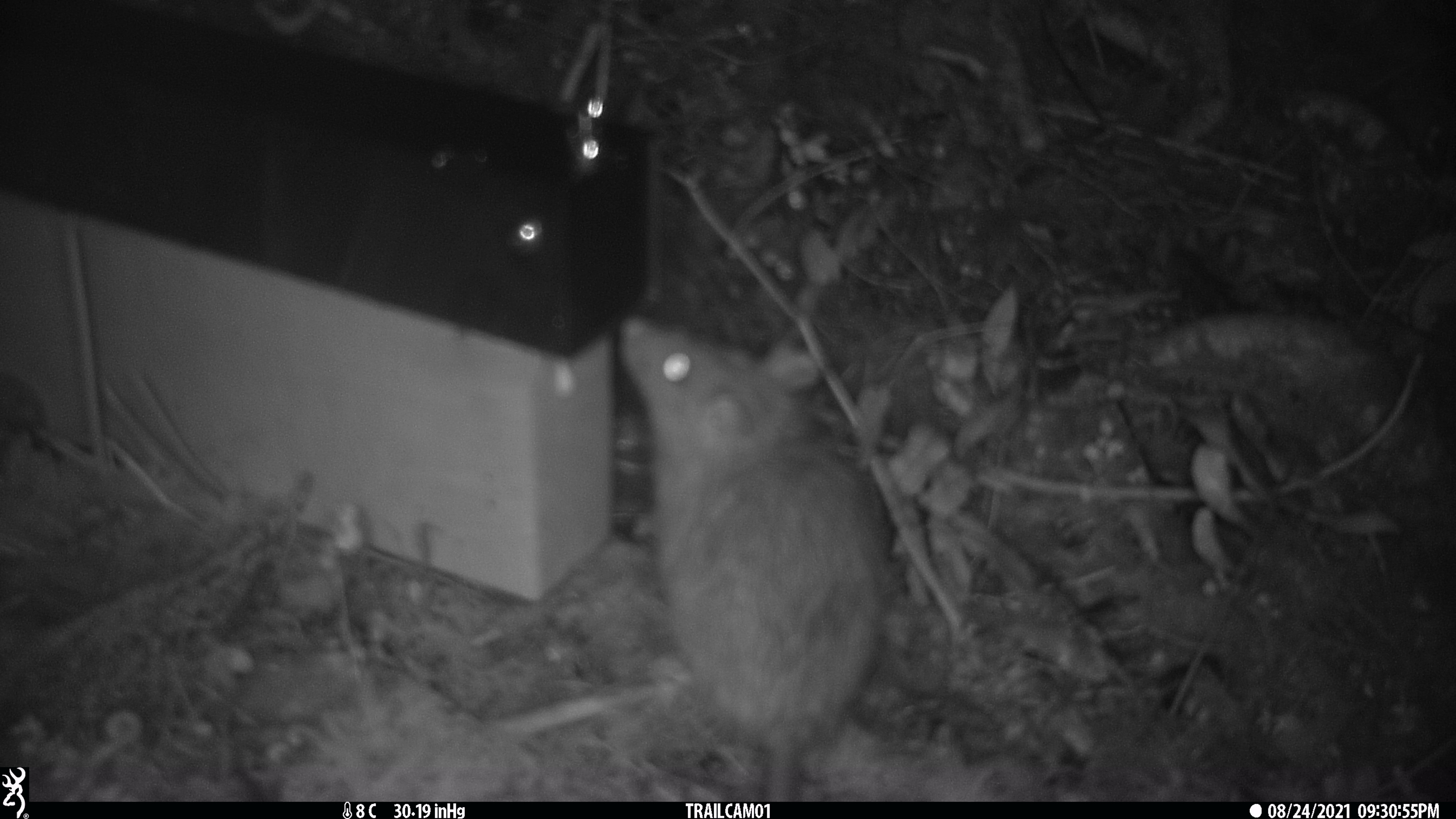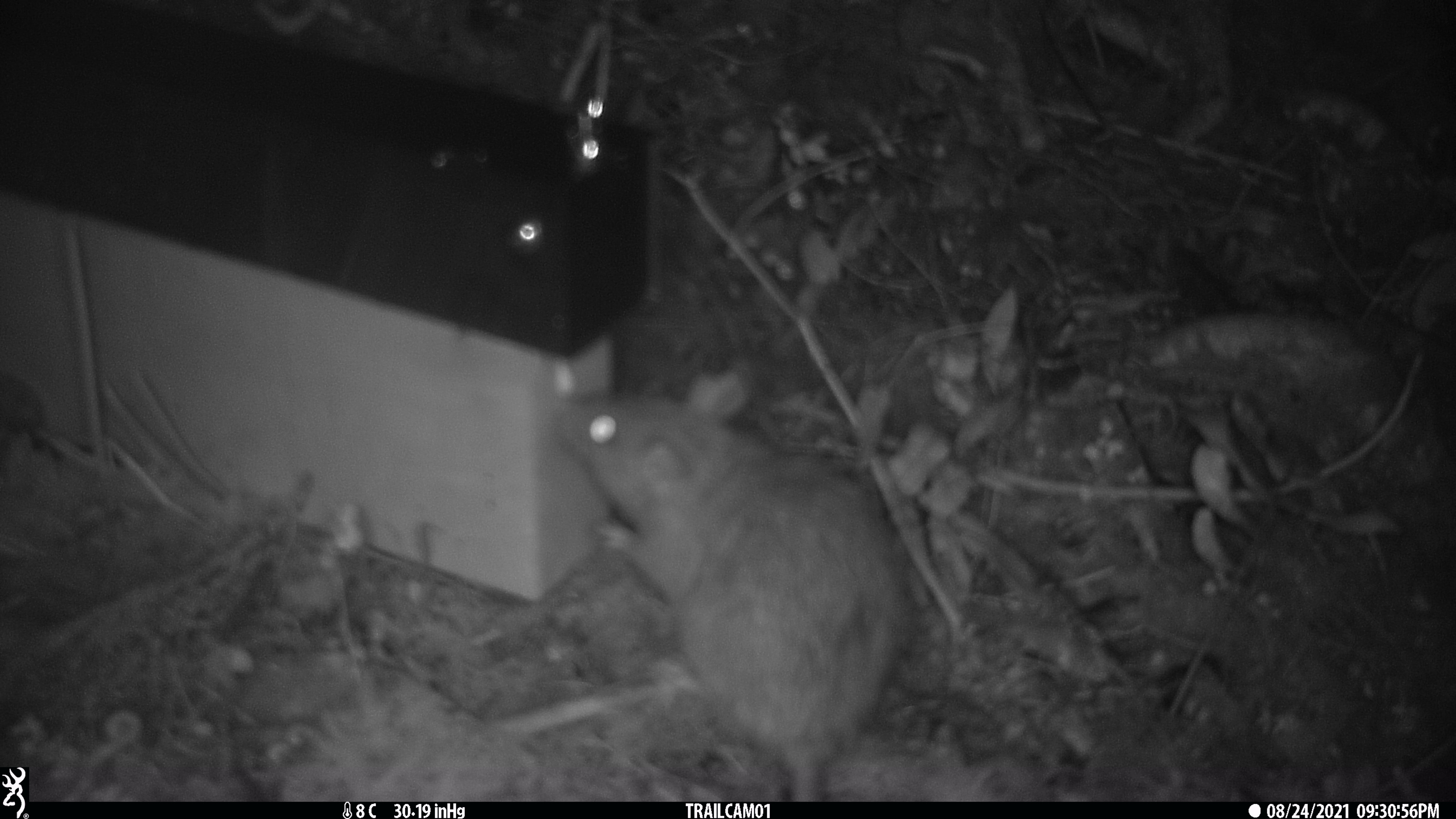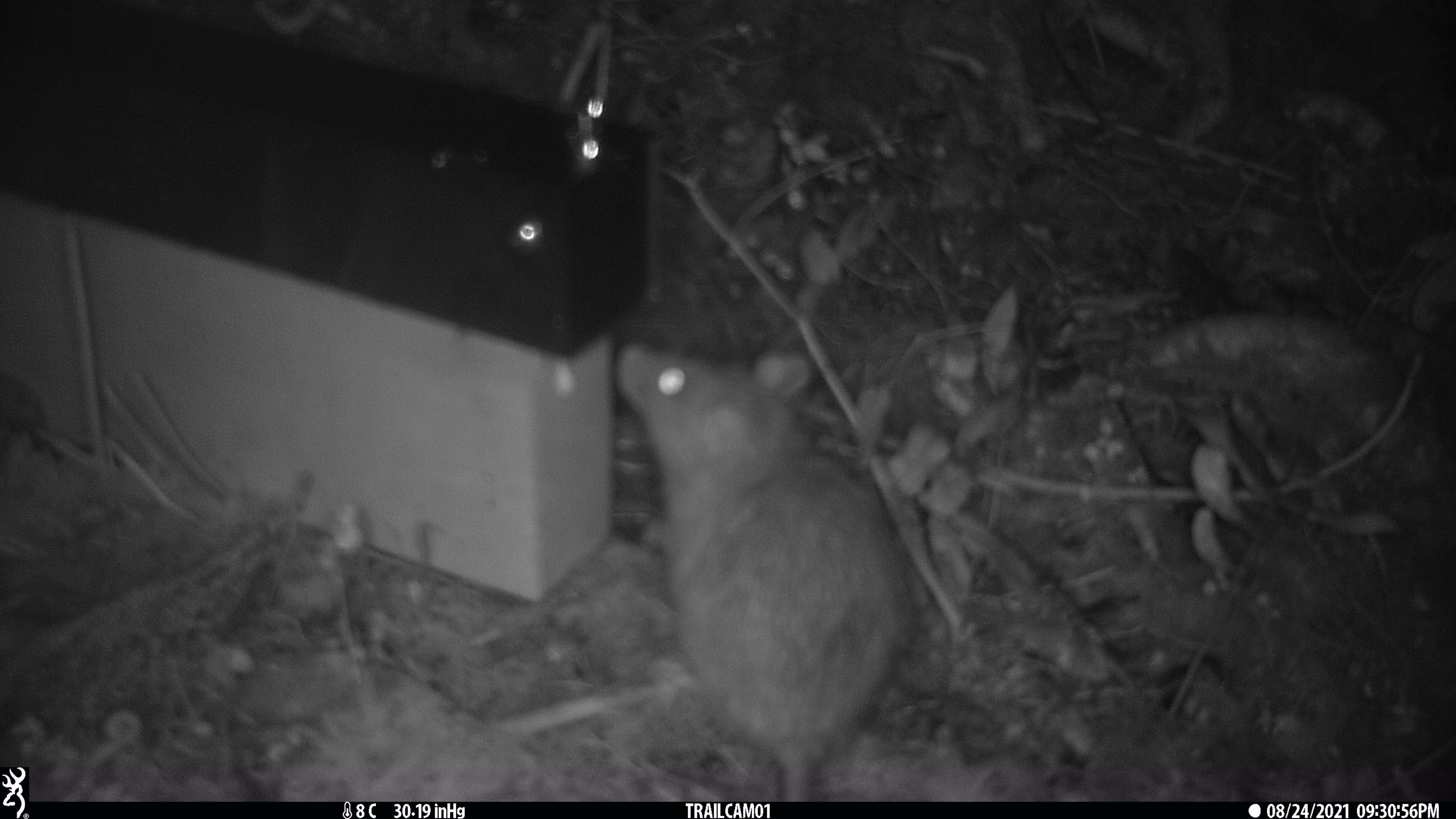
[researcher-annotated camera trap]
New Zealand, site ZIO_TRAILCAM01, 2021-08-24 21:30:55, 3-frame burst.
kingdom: Animalia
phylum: Chordata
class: Mammalia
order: Rodentia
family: Muridae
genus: Rattus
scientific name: Rattus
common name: rat